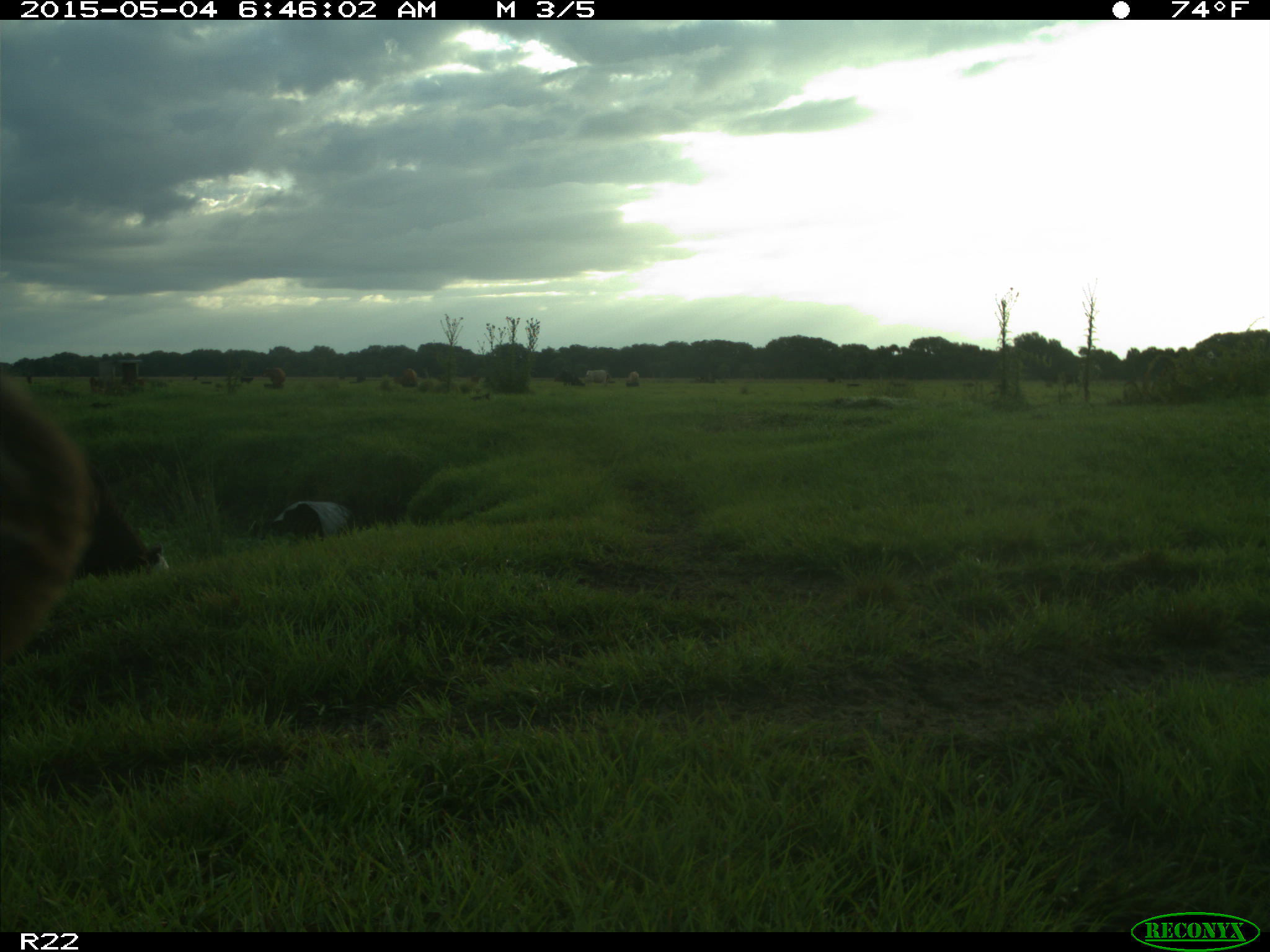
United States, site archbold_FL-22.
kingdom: Animalia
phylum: Chordata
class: Mammalia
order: Artiodactyla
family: Bovidae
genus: Bos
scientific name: Bos taurus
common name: domestic cow